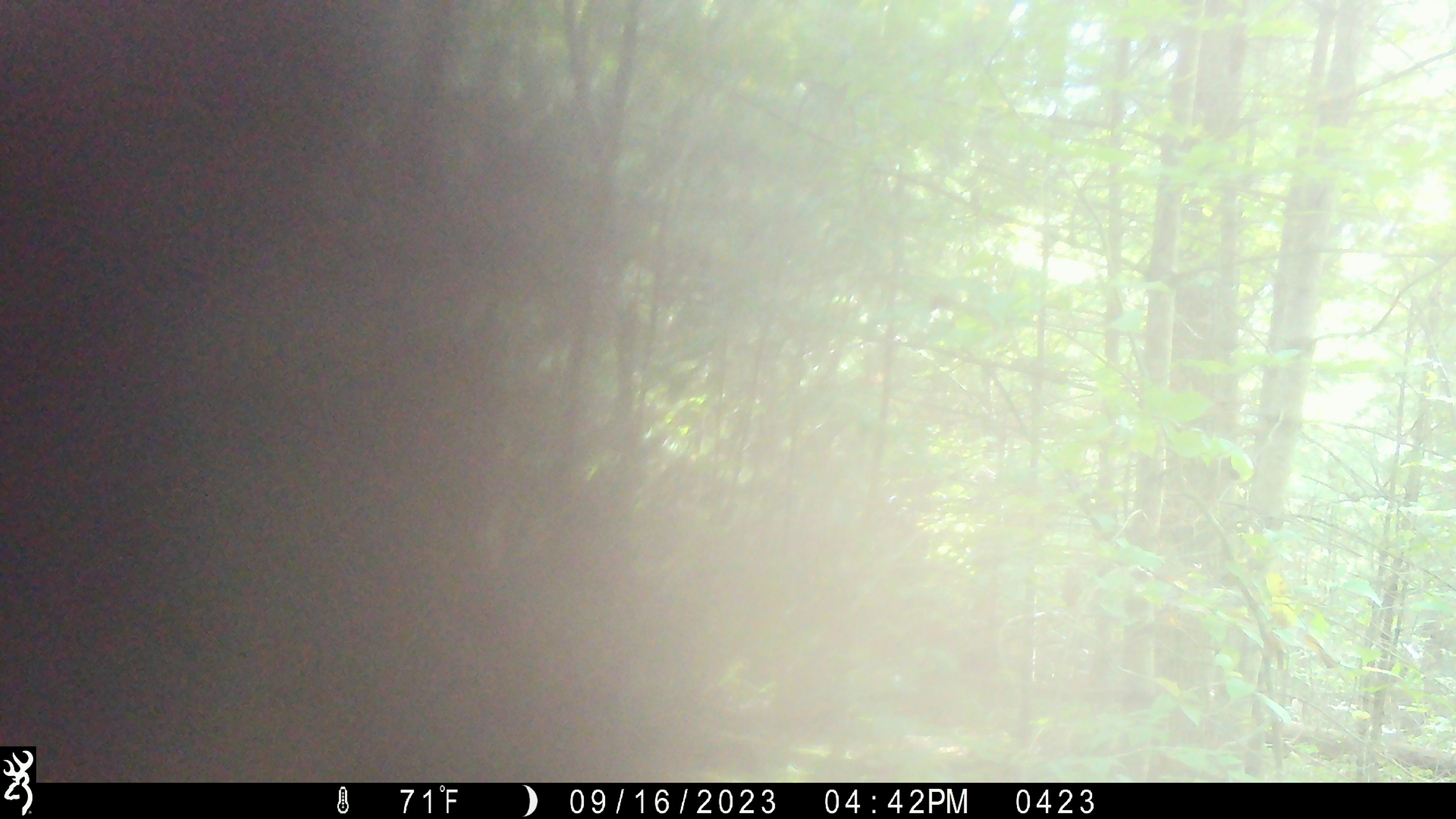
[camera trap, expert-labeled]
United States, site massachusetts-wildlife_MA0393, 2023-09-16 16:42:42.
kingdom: Animalia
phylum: Chordata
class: Mammalia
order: Carnivora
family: Ursidae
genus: Ursus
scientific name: Ursus americanus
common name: black bear